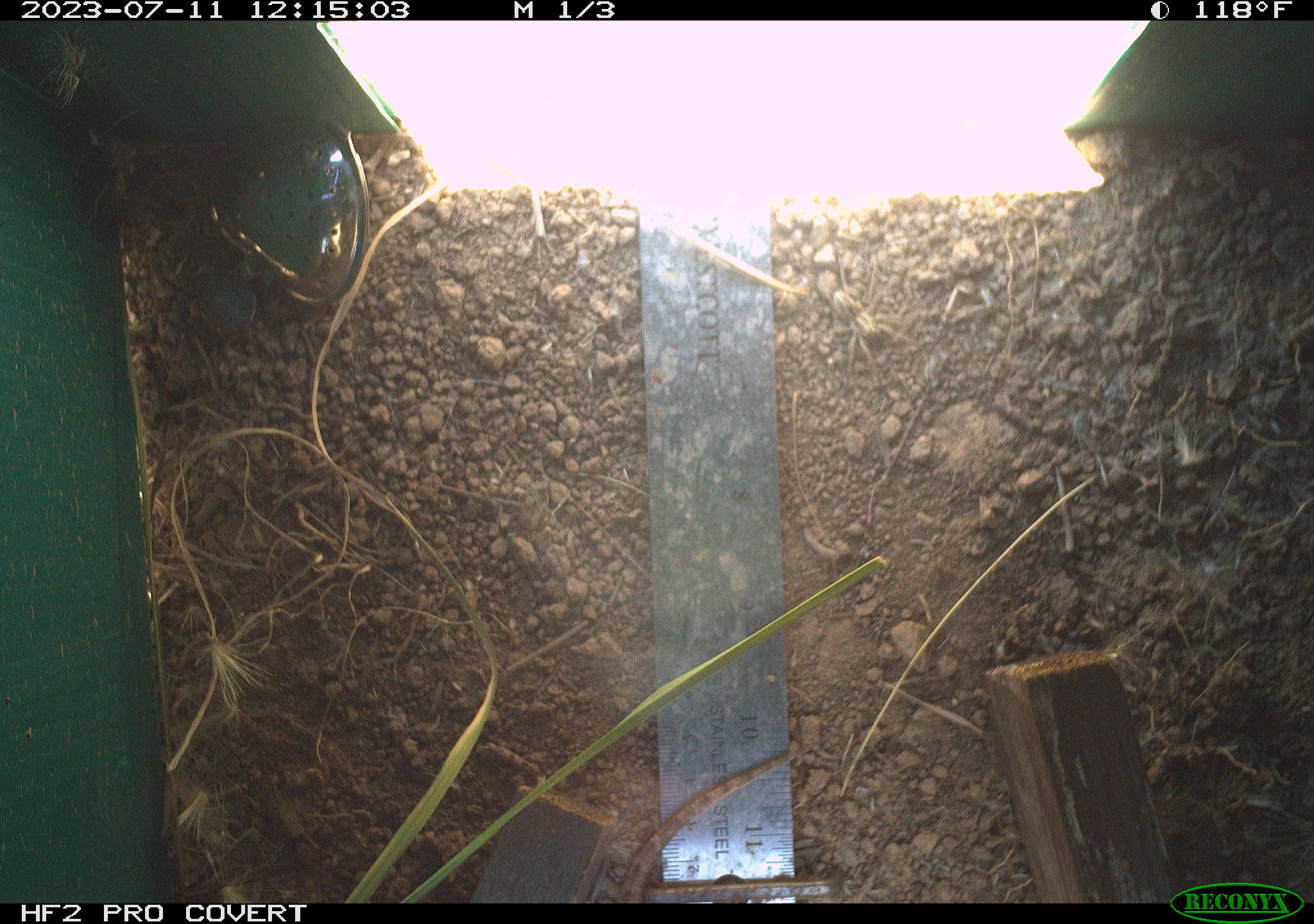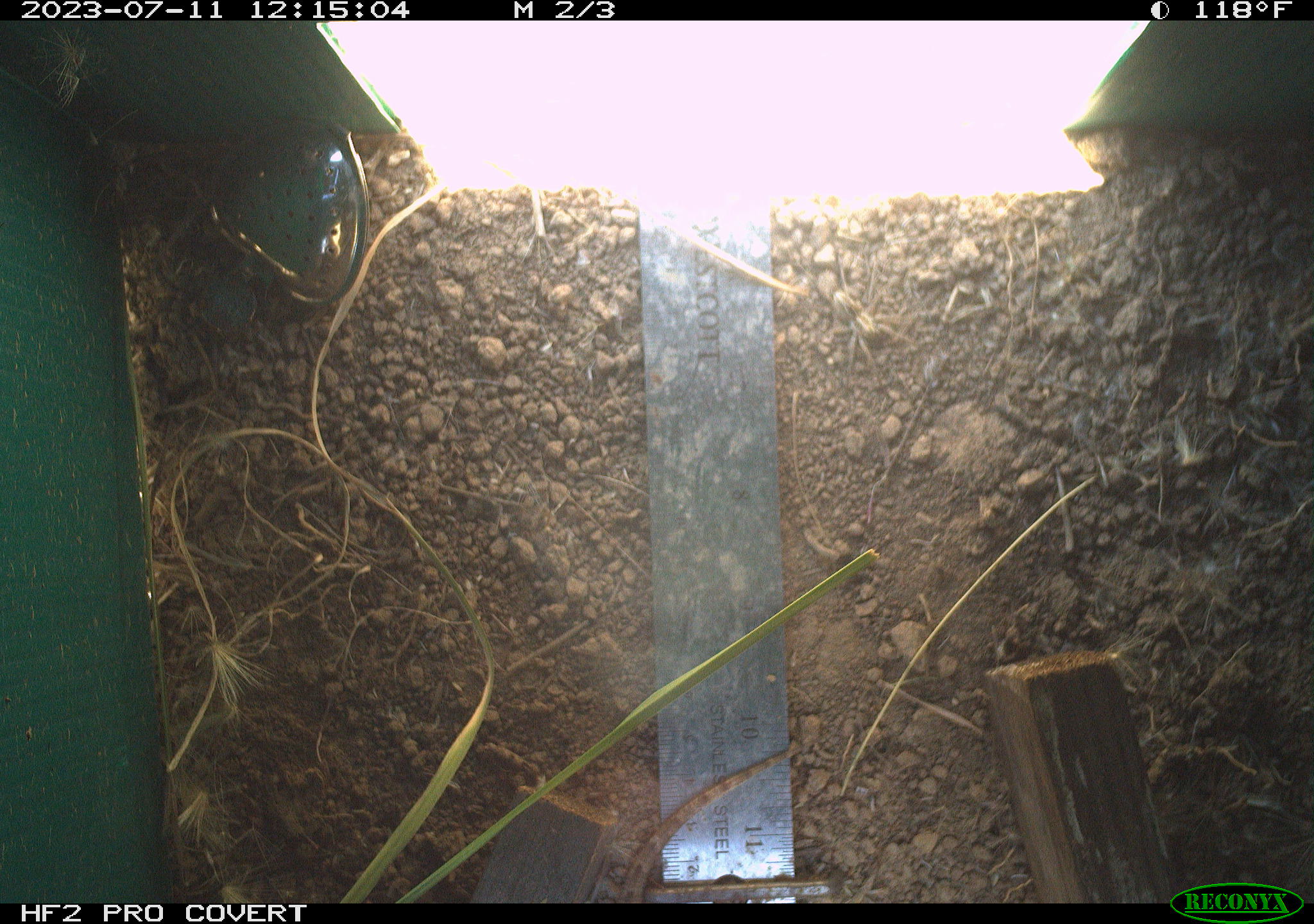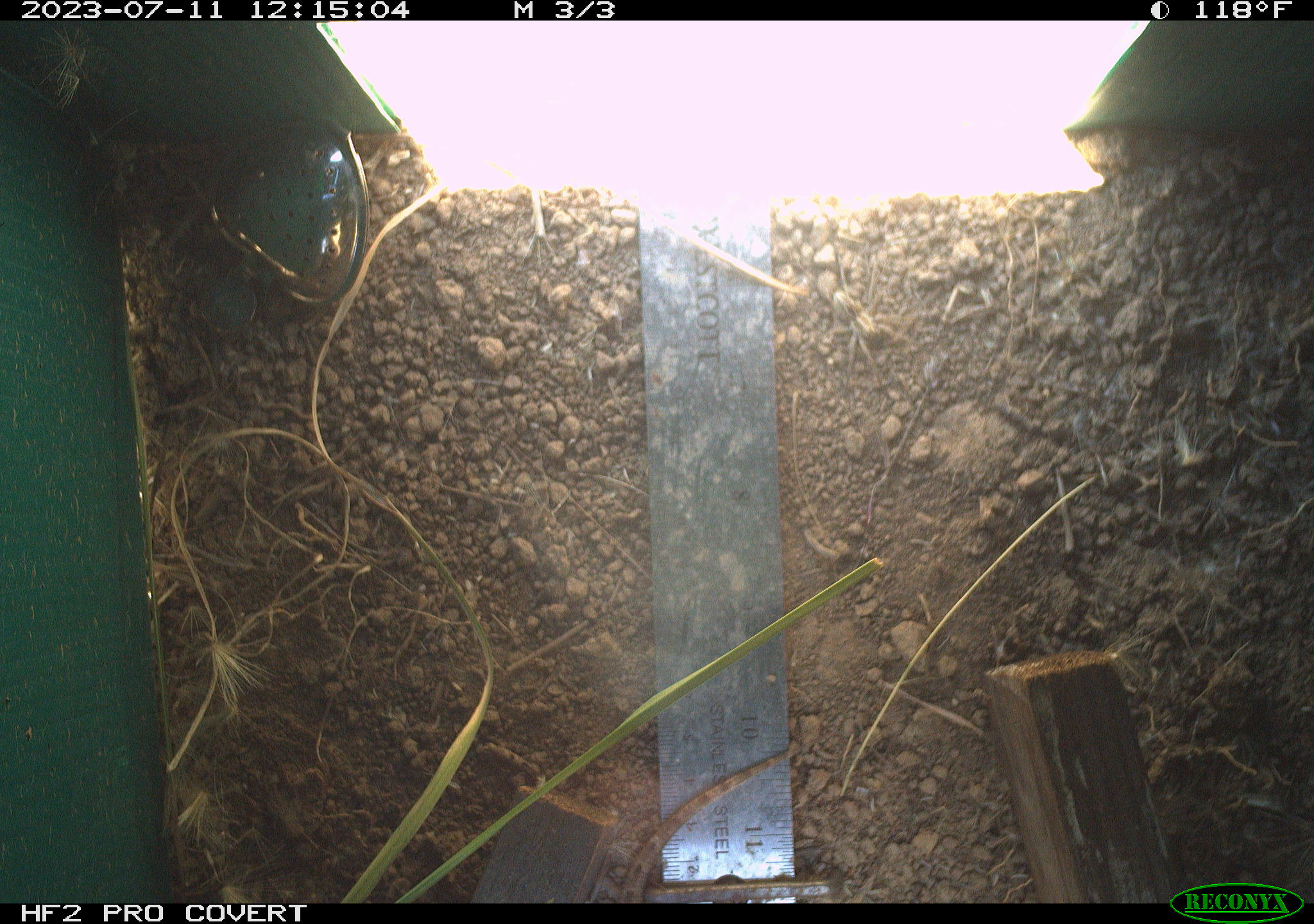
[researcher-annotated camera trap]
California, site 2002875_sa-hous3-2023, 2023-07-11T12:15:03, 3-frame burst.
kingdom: Animalia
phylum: Chordata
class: Reptilia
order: Squamata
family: Phrynosomatidae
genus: Sceloporus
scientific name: Sceloporus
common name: spiny lizards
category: sceloporus species